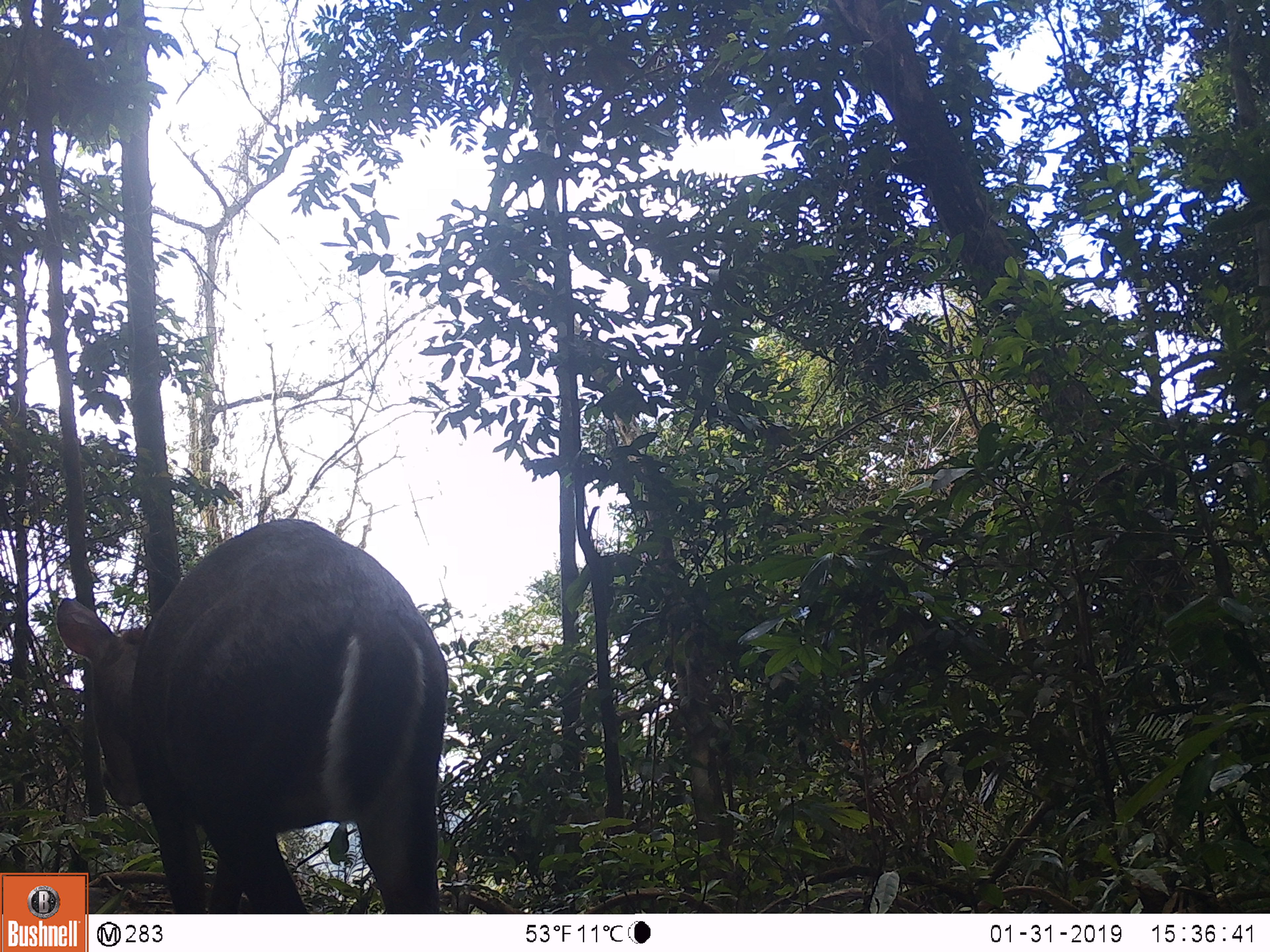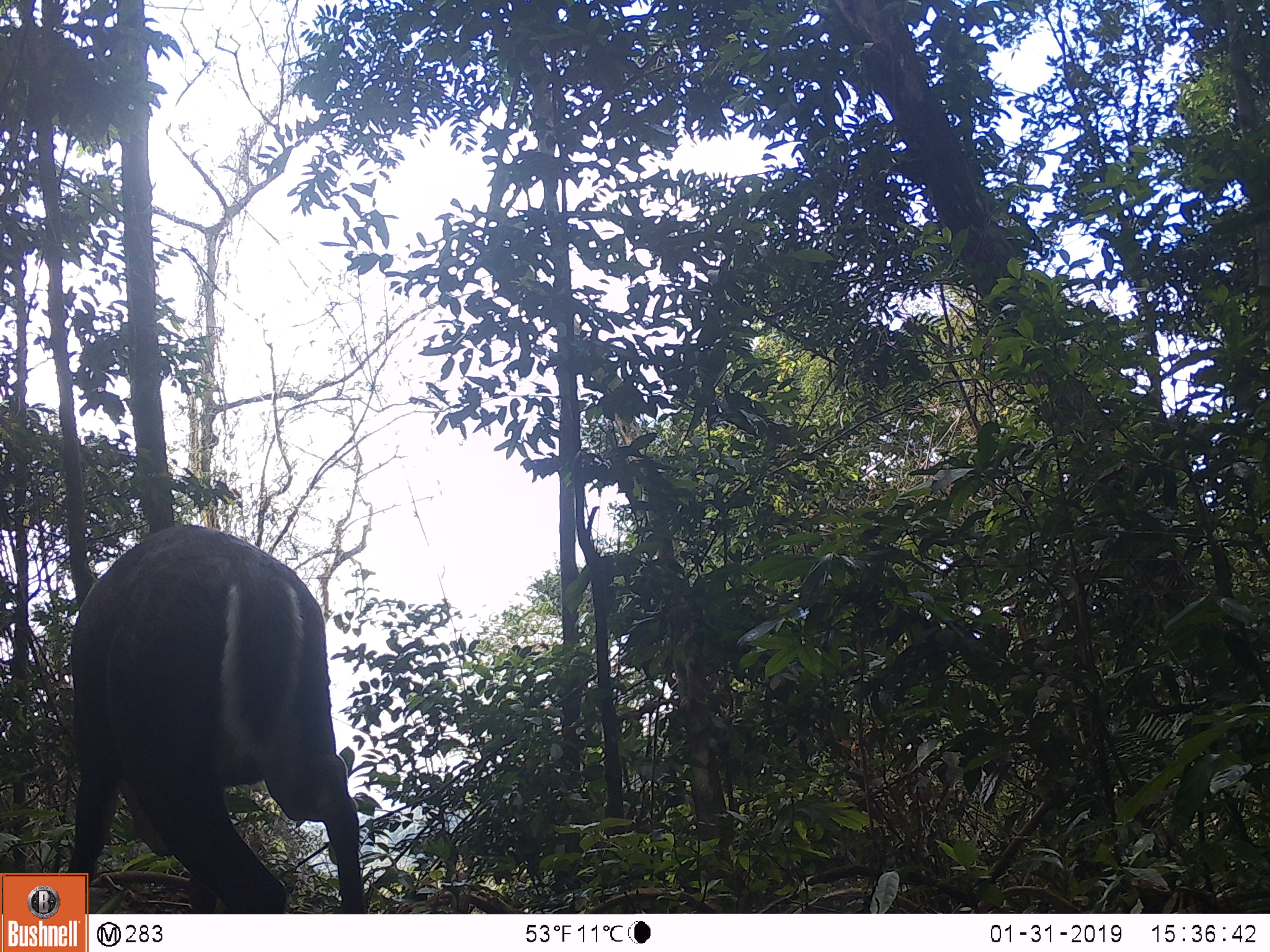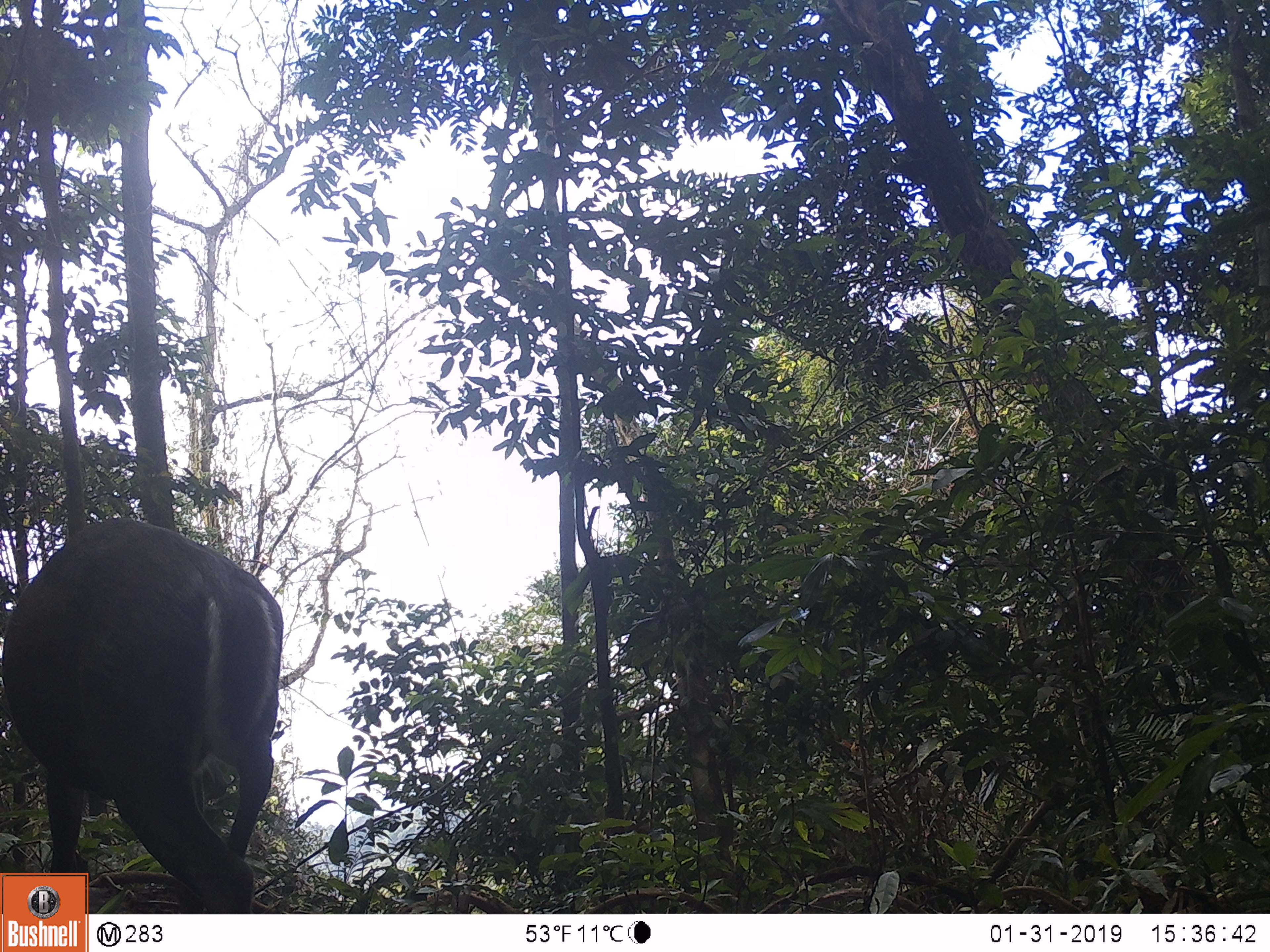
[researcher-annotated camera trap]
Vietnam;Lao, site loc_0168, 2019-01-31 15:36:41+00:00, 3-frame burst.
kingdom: Animalia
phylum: Chordata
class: Mammalia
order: Artiodactyla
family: Cervidae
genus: Muntiacus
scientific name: Muntiacus vuquangensis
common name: large-antlered muntjac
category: large antlered muntjac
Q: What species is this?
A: Large antlered muntjac (large-antlered muntjac) (Muntiacus vuquangensis).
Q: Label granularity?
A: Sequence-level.